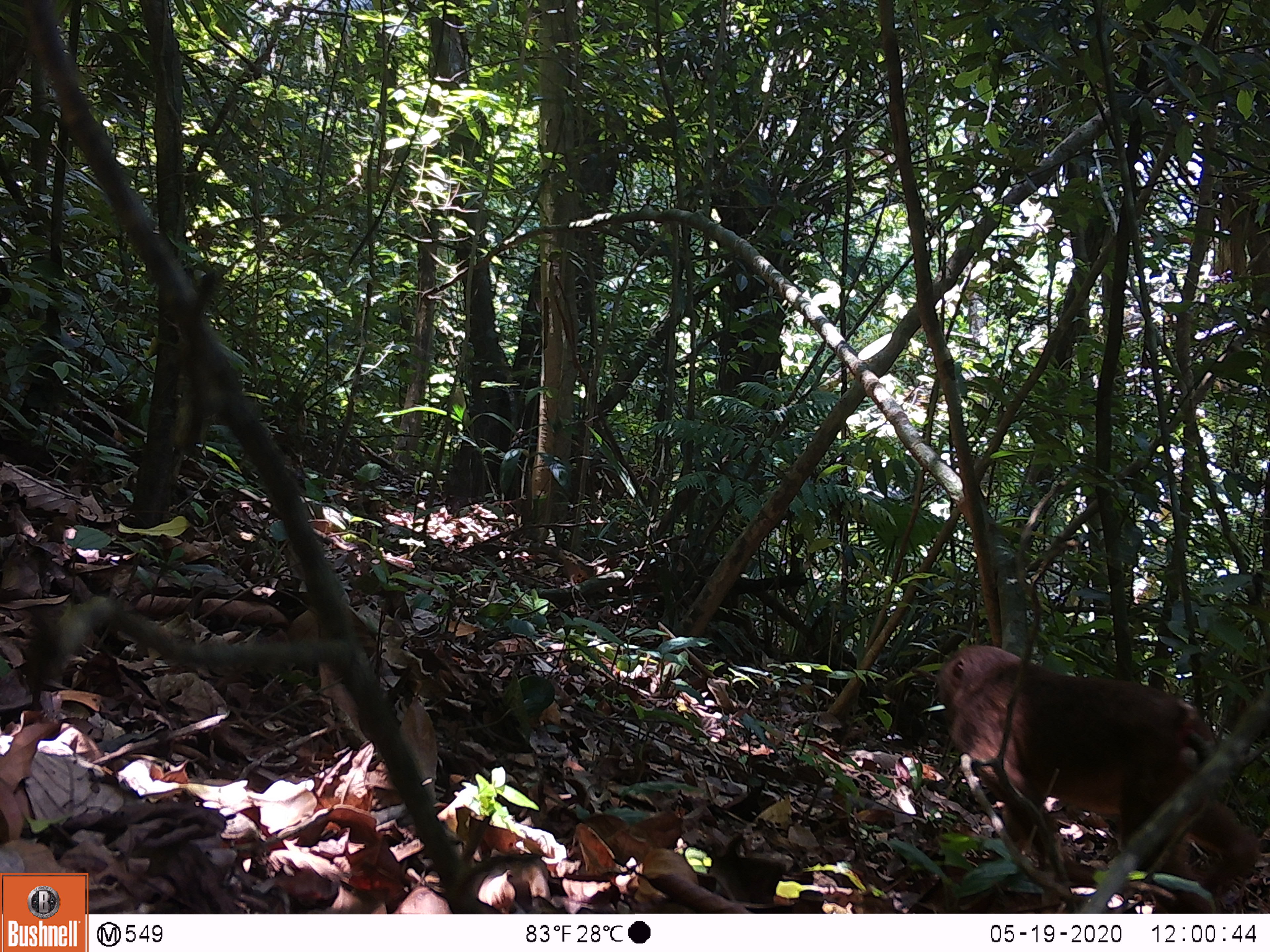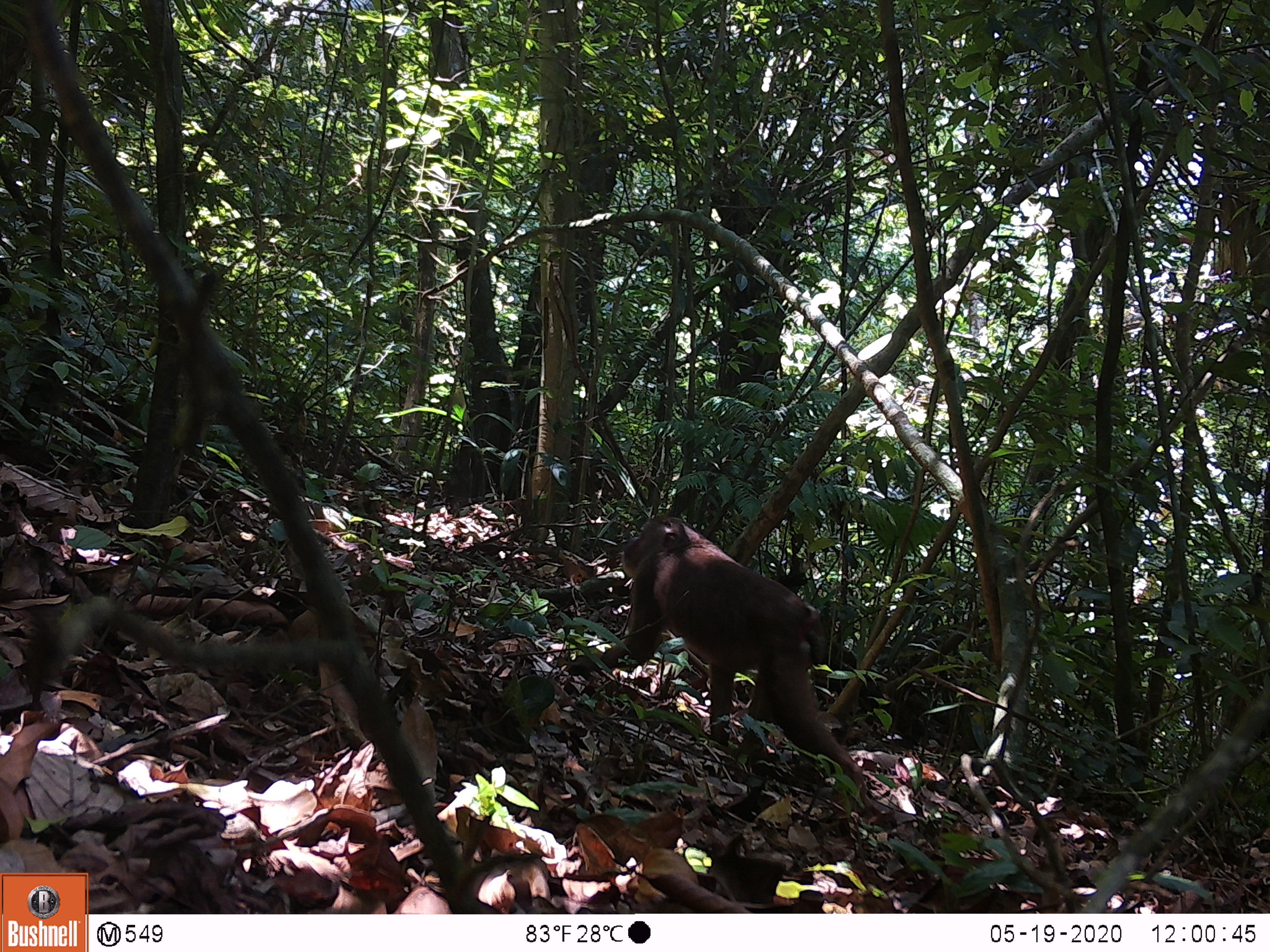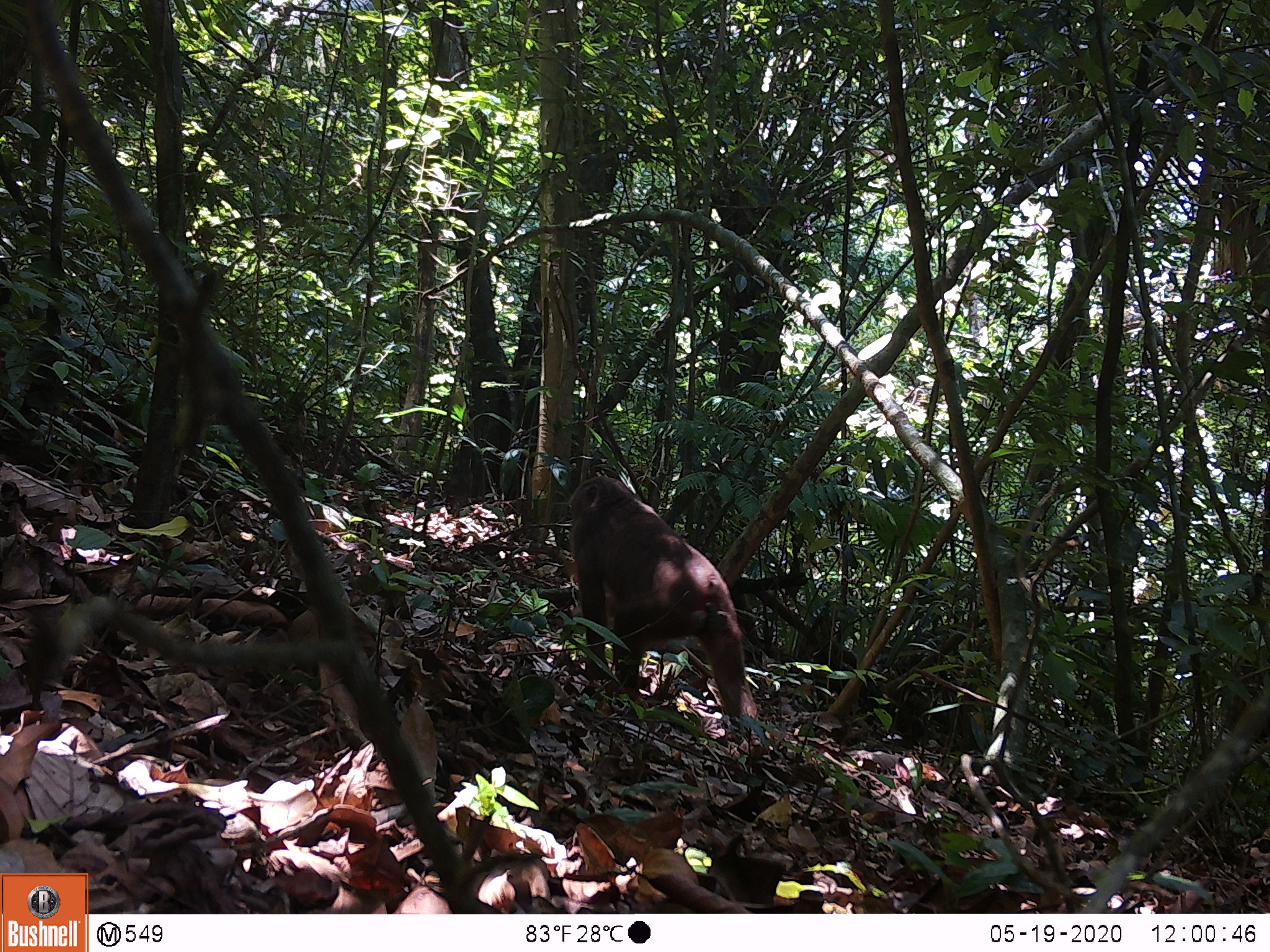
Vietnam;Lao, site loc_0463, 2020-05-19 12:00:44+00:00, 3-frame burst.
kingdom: Animalia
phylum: Chordata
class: Mammalia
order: Primates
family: Cercopithecidae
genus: Macaca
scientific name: Macaca arctoides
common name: stump-tailed macaque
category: stump tailed macaque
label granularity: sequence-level